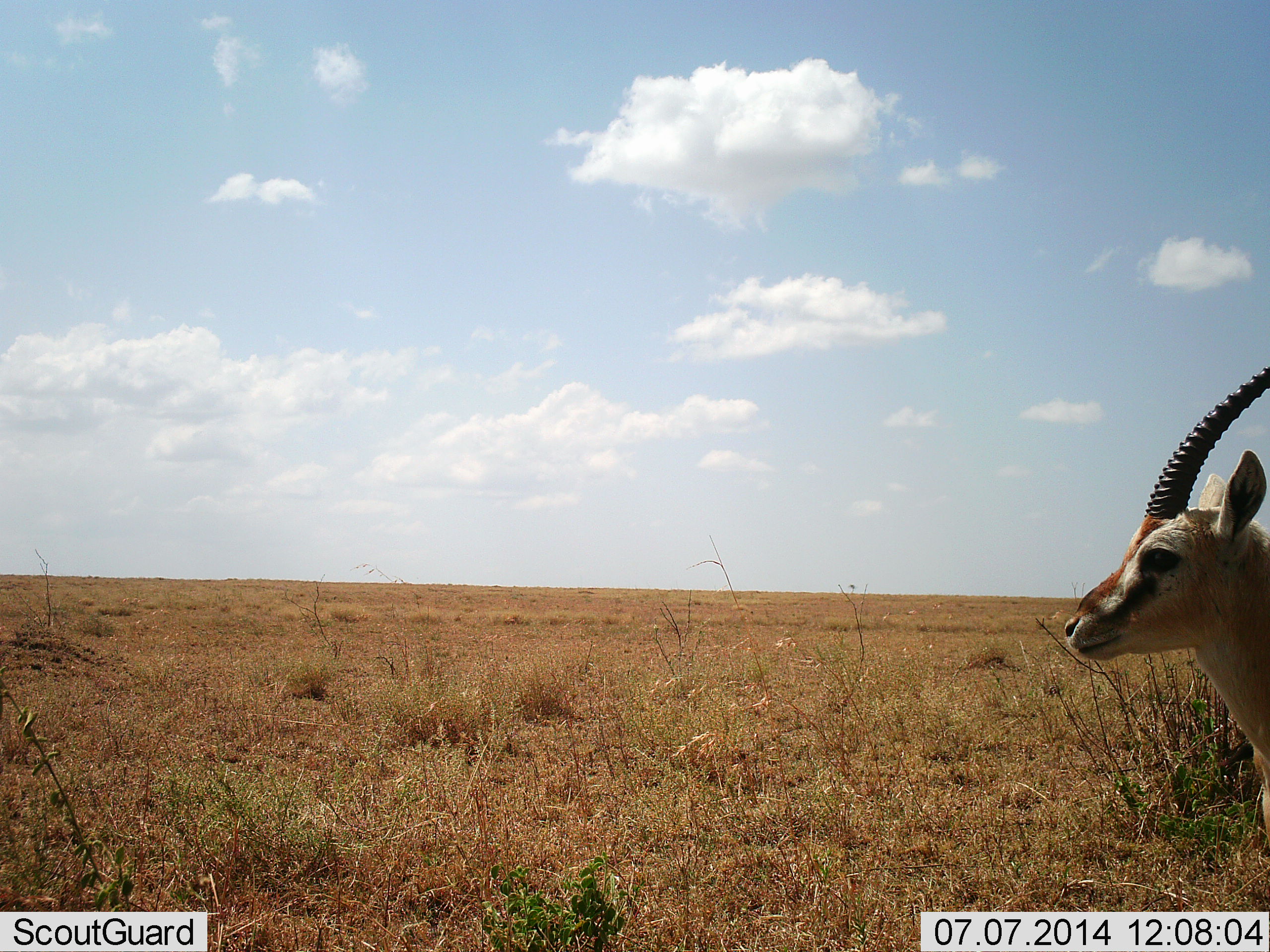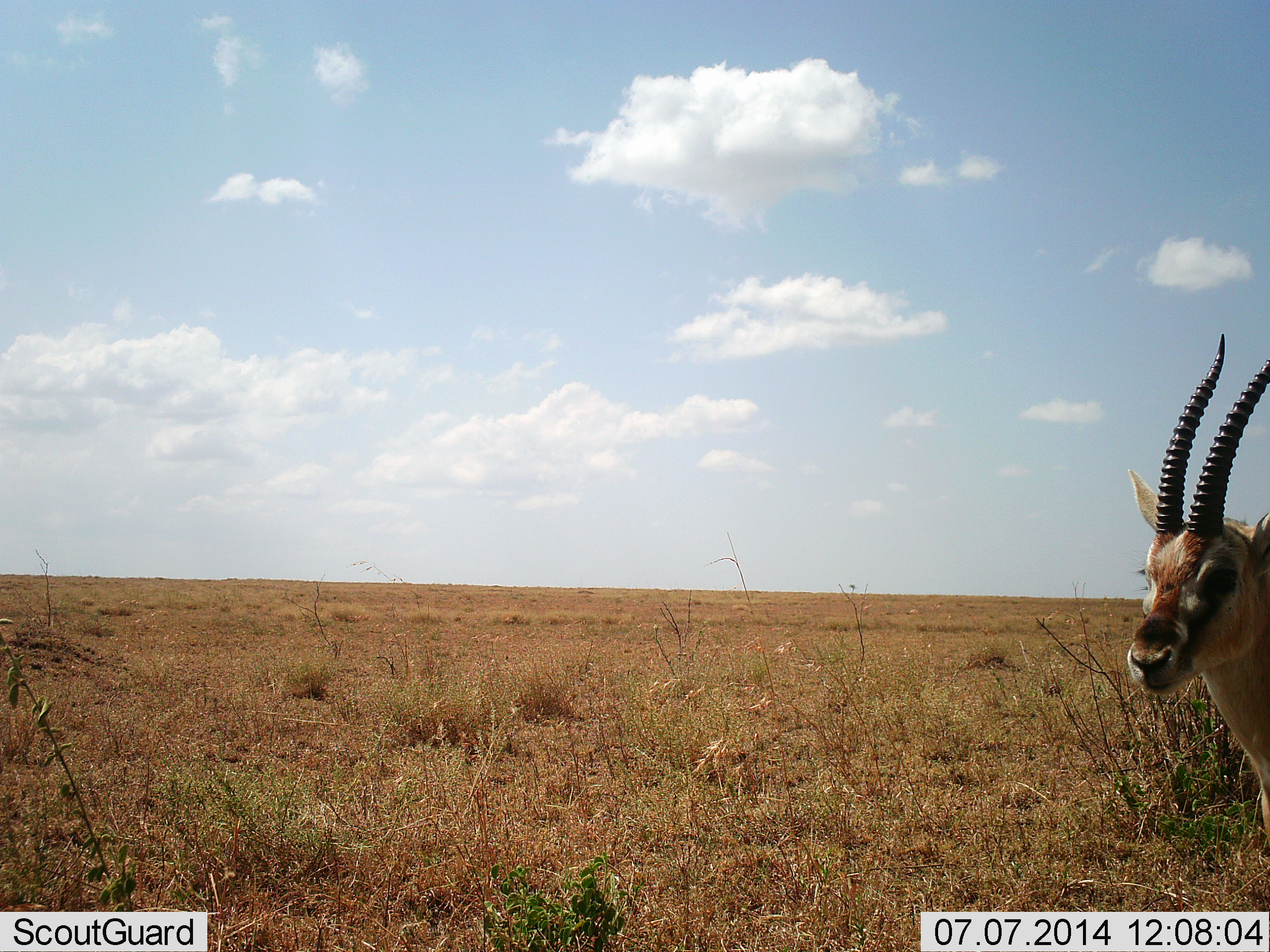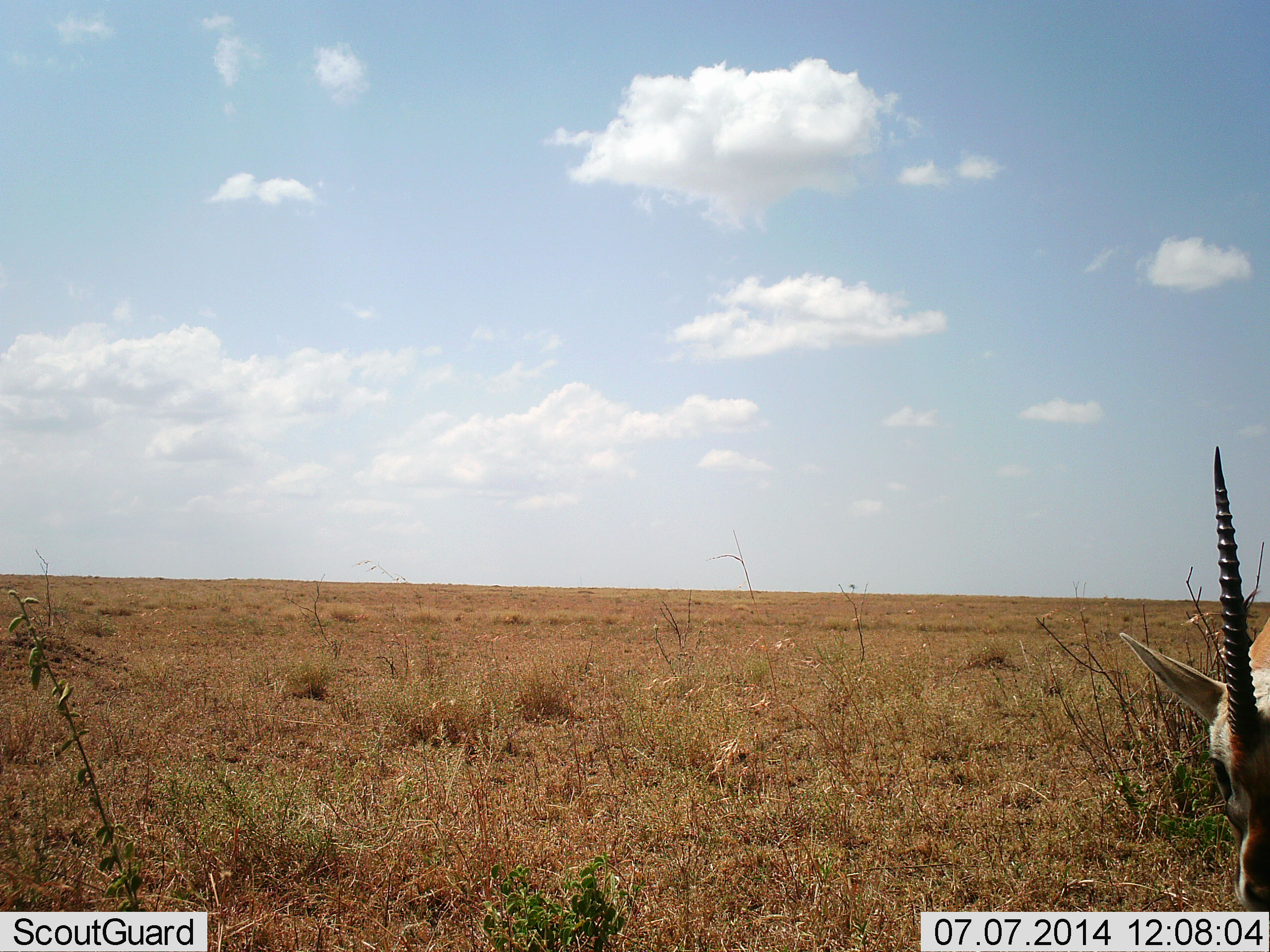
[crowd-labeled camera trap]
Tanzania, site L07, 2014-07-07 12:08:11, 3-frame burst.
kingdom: Animalia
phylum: Chordata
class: Mammalia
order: Artiodactyla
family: Bovidae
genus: Eudorcas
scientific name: Eudorcas thomsonii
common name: thomson's gazelle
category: gazellethomsons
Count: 1.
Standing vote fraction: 100%.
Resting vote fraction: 0%.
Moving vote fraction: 0%.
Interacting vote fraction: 0%.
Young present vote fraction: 0%.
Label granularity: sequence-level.